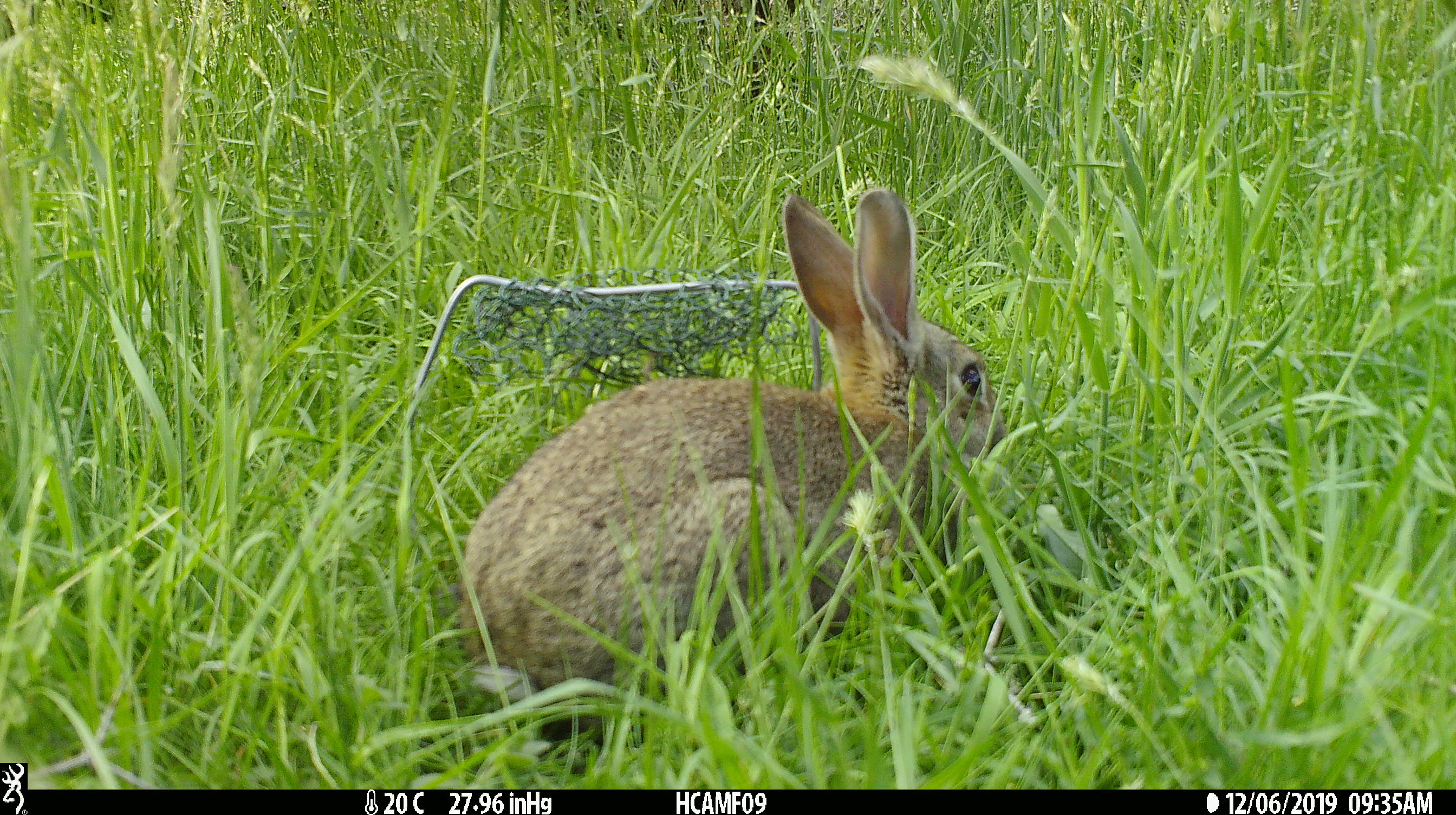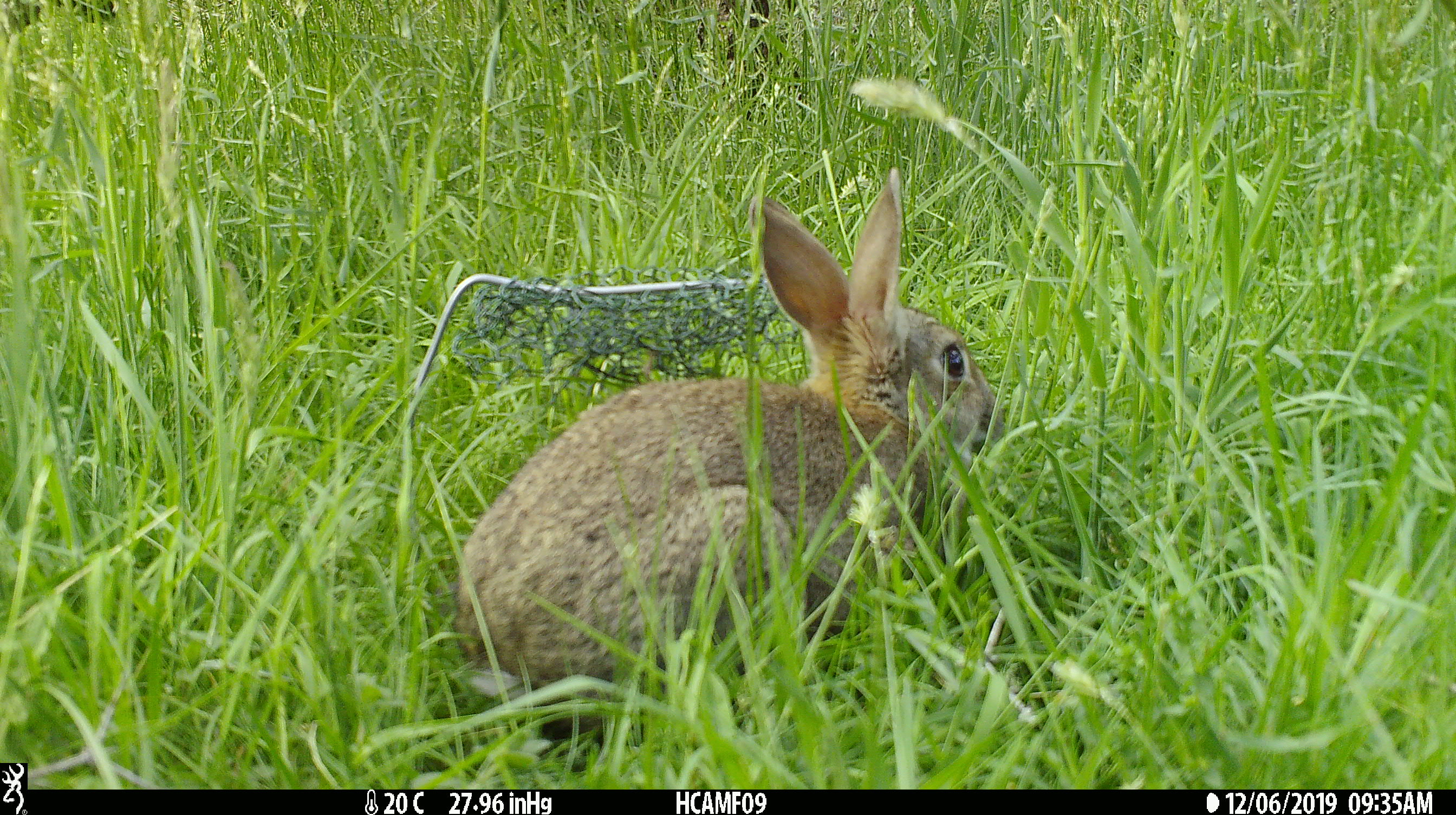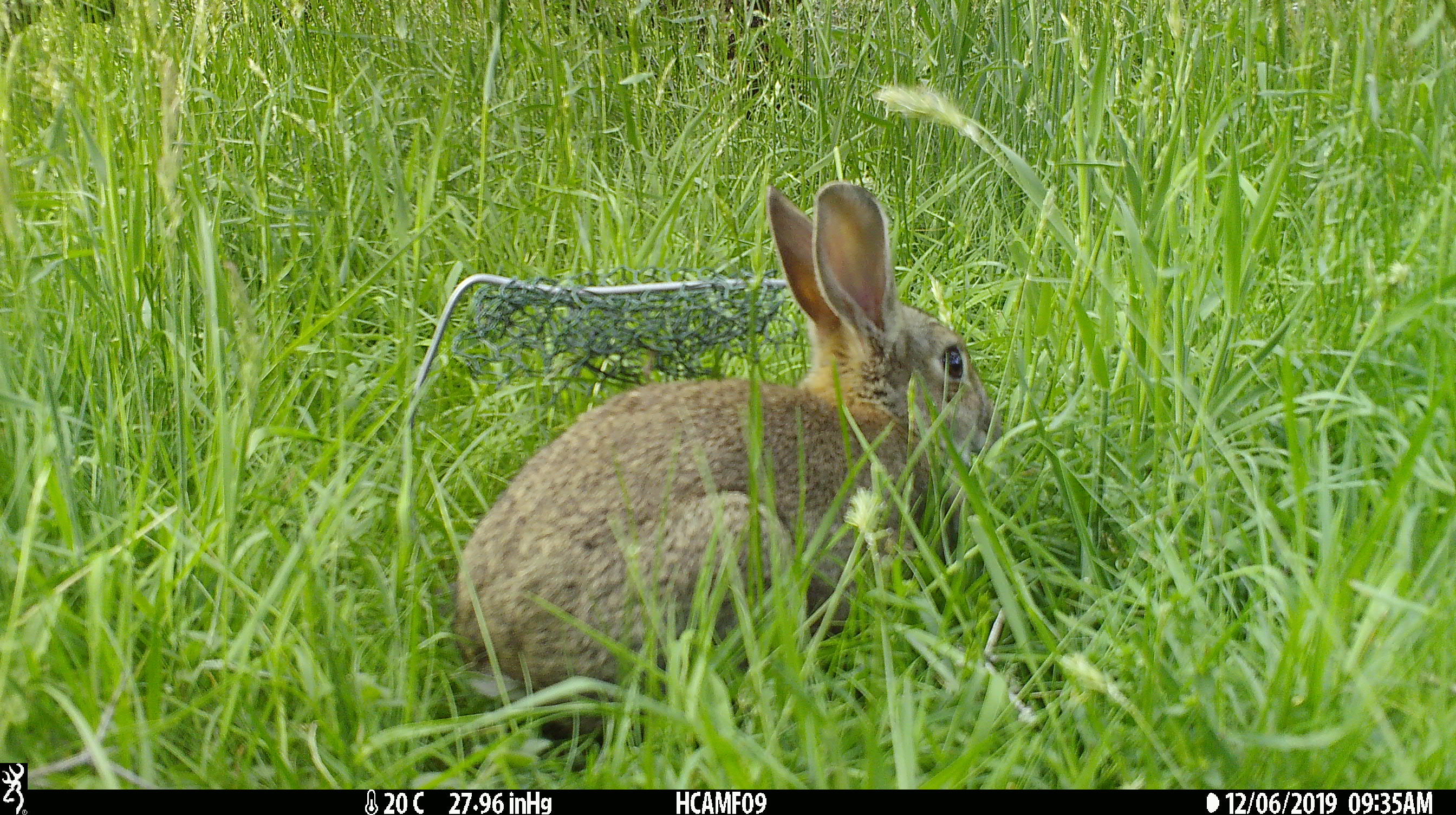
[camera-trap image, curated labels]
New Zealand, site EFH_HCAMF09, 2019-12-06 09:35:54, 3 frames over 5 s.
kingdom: Animalia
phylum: Chordata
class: Mammalia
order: Lagomorpha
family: Leporidae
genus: Oryctolagus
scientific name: Oryctolagus cuniculus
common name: european rabbit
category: rabbit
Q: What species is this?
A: Rabbit (european rabbit) (Oryctolagus cuniculus).